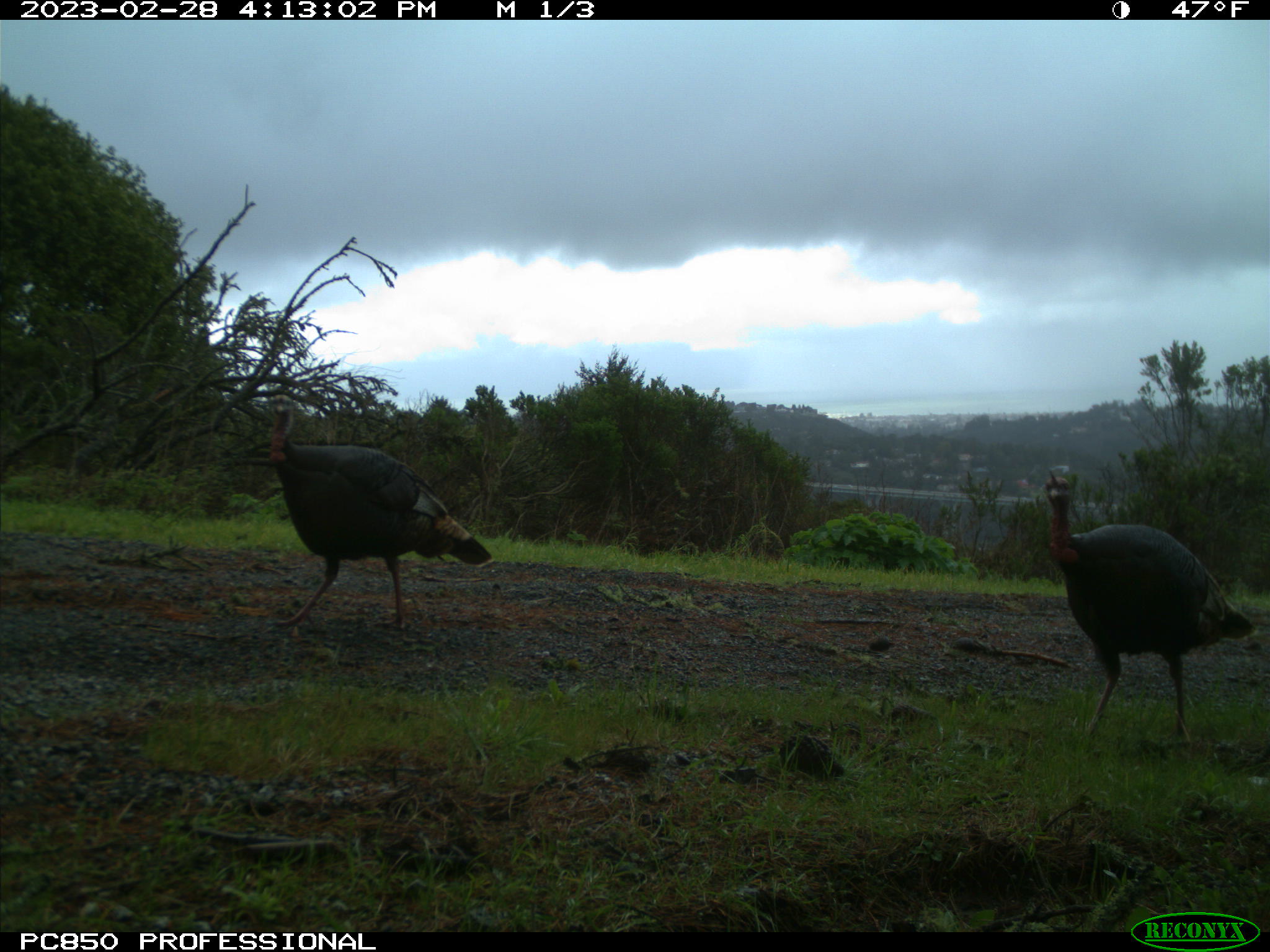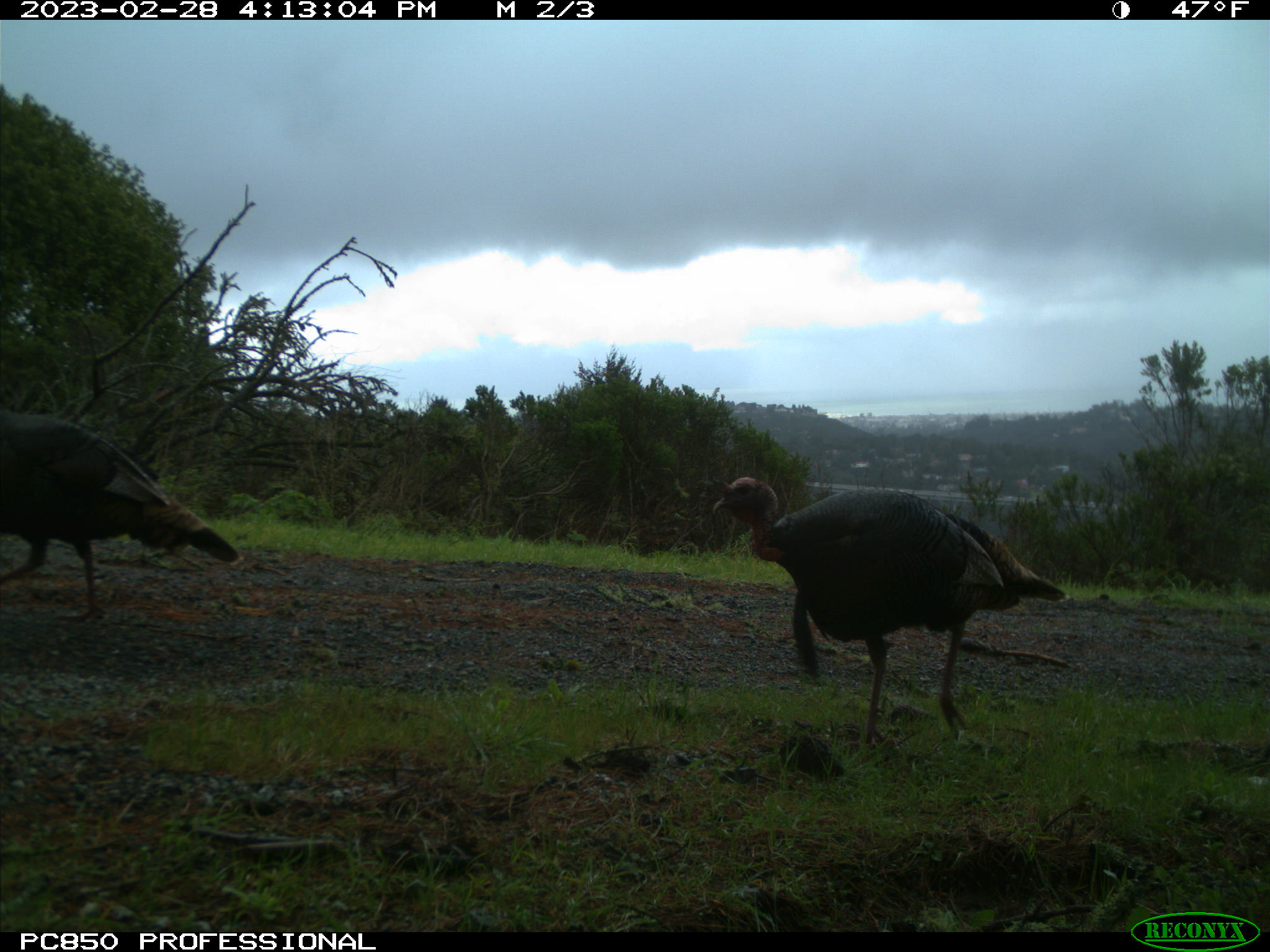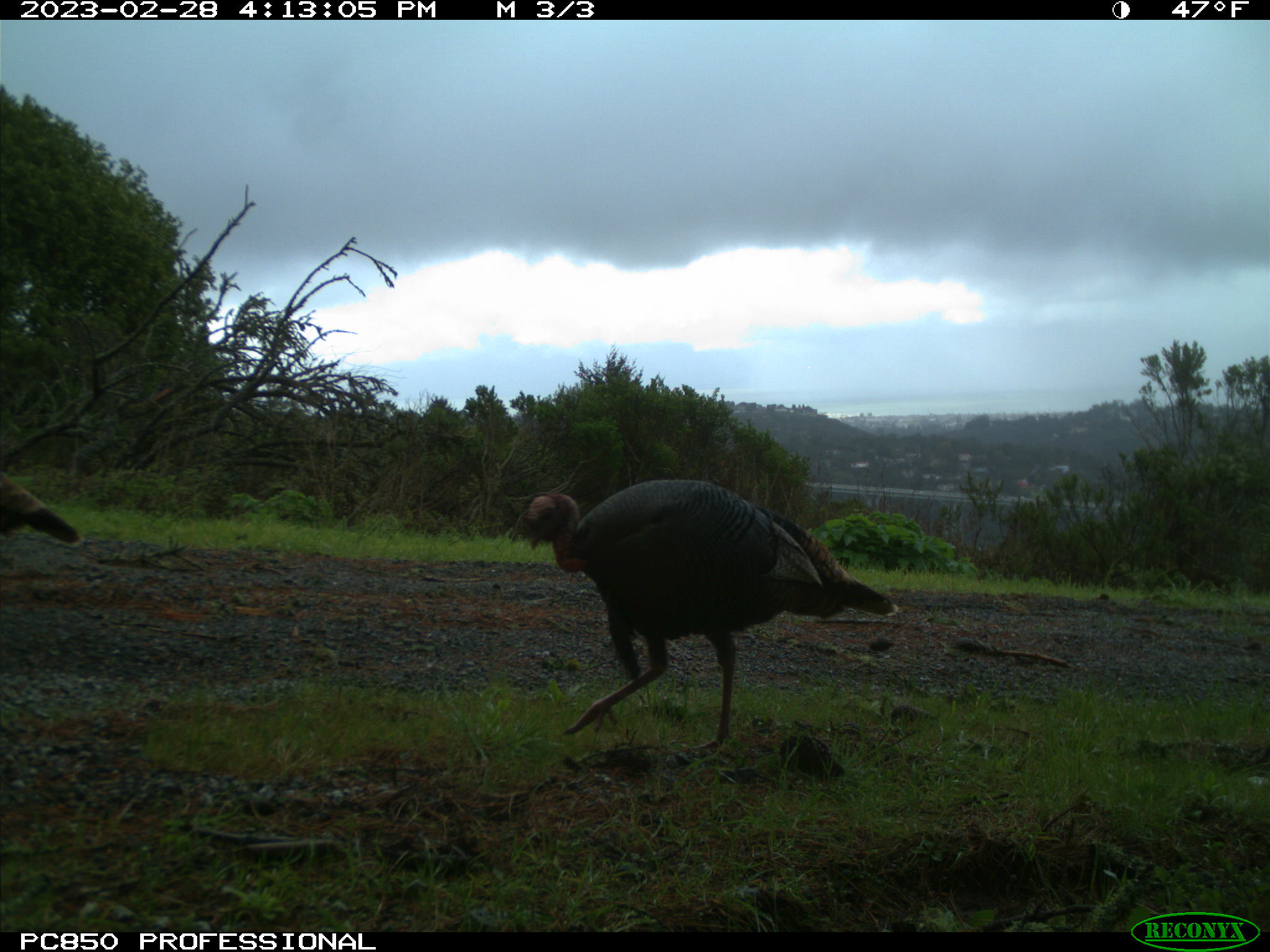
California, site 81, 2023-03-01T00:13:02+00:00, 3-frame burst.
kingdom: Animalia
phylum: Chordata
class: Aves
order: Galliformes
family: Phasianidae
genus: Meleagris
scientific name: Meleagris gallopavo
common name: turkey